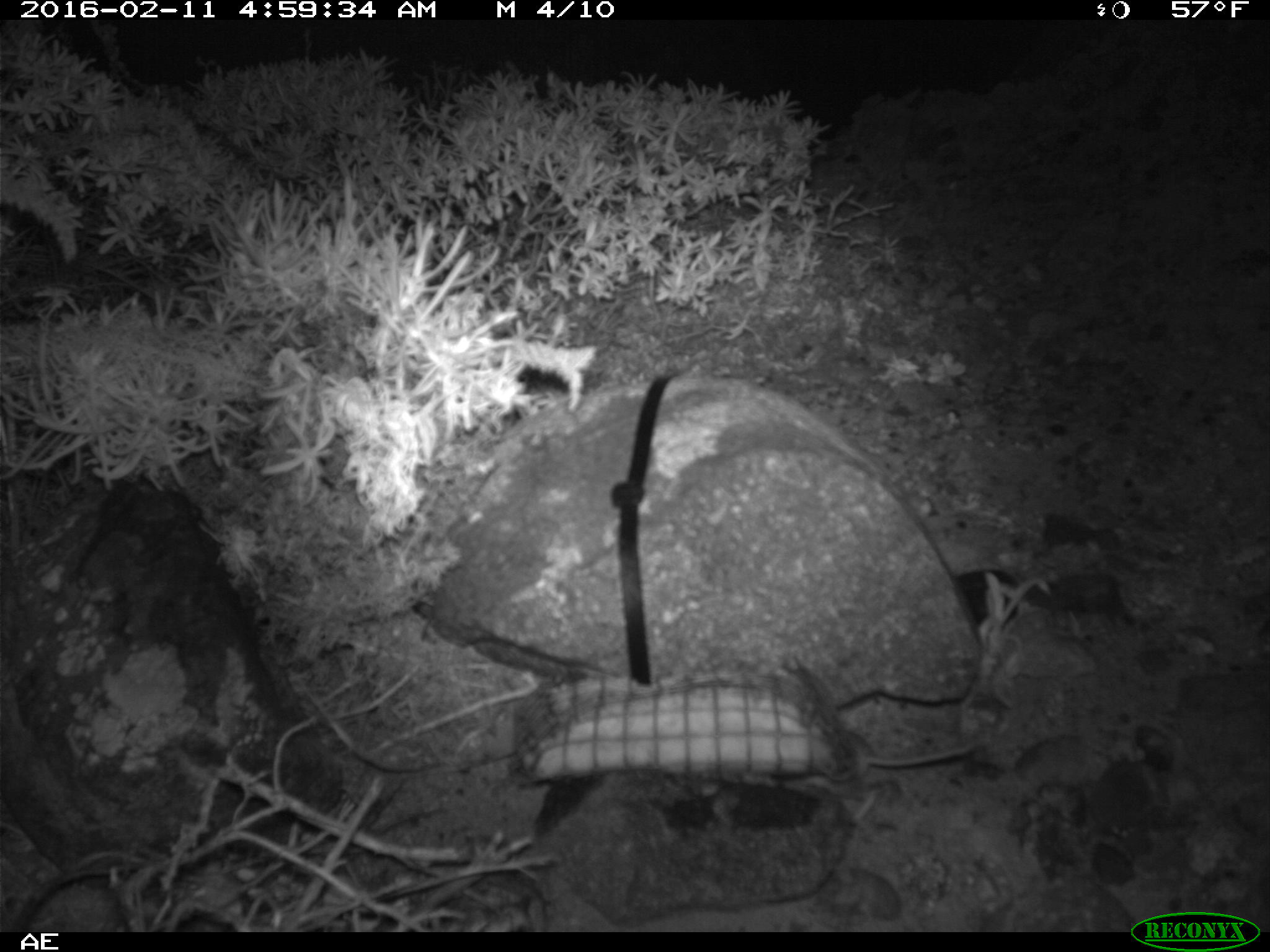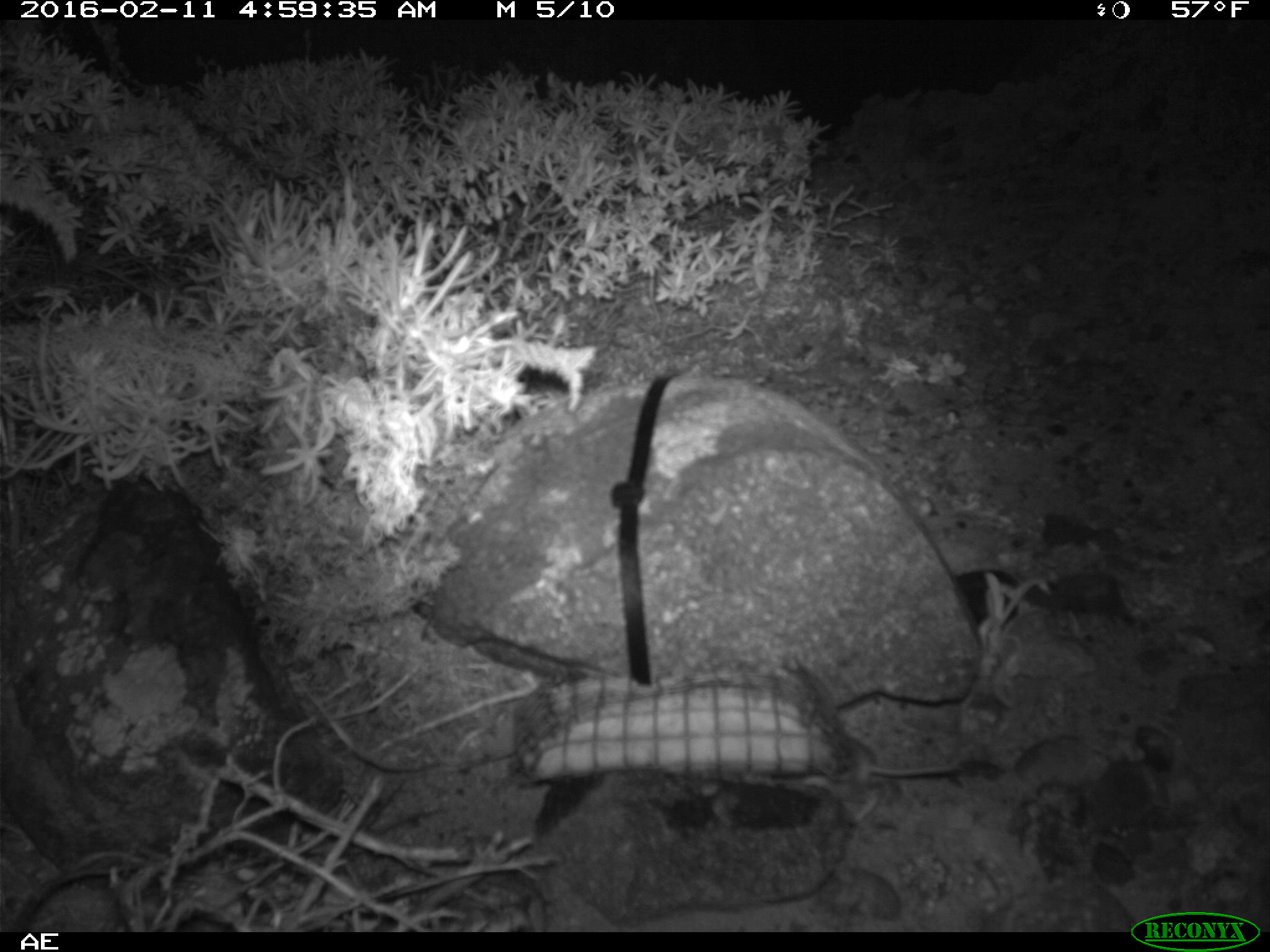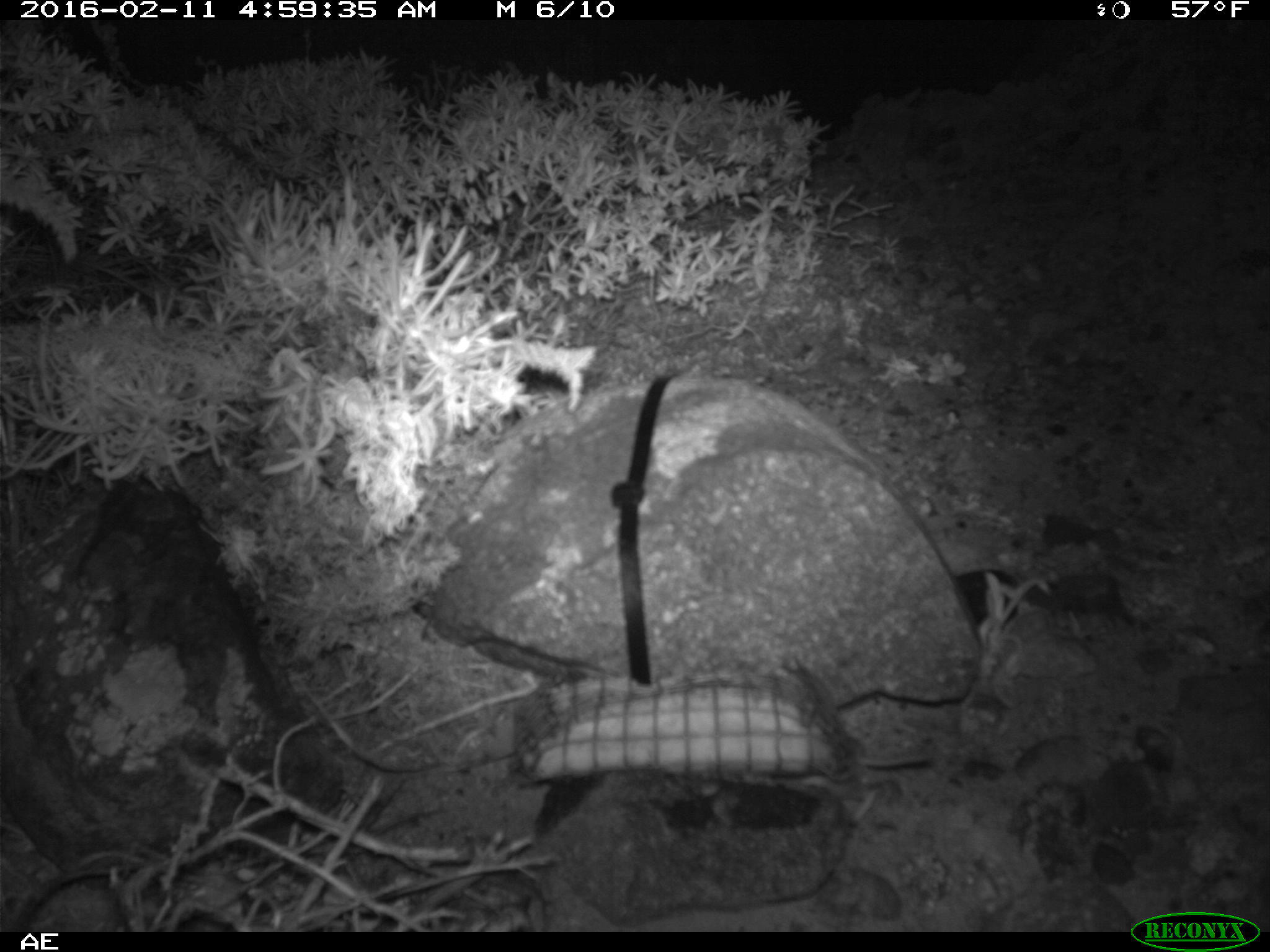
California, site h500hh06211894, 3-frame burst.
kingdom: Animalia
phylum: Chordata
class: Mammalia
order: Rodentia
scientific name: Rodentia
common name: rodent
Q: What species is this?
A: Rodent (Rodentia).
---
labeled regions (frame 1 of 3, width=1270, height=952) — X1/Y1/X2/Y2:
rodent: 844/727/971/774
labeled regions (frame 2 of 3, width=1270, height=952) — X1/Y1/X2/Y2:
rodent: 794/738/961/821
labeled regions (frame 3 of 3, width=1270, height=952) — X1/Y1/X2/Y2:
rodent: 805/751/931/820